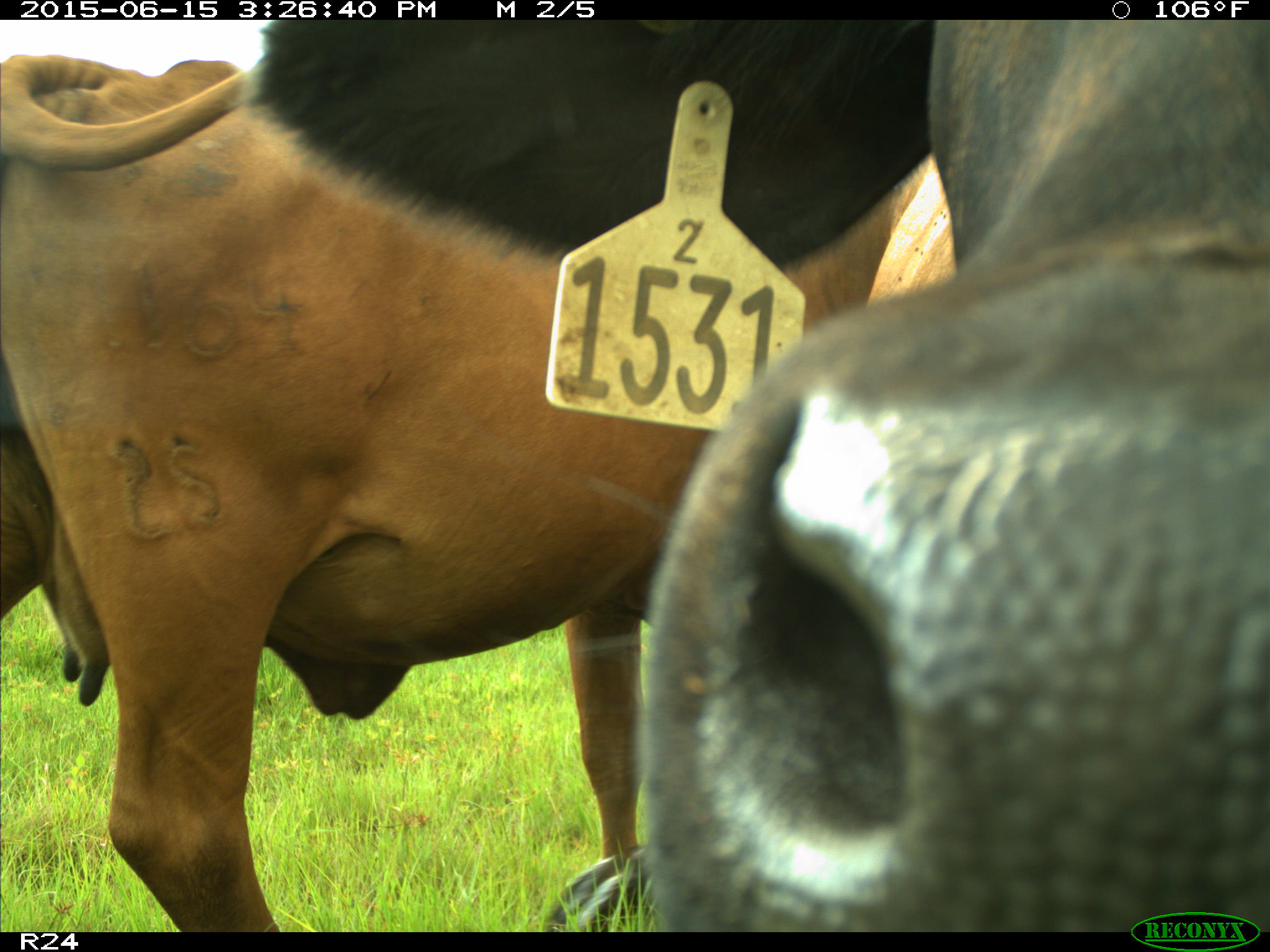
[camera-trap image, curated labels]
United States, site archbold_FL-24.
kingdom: Animalia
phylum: Chordata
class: Mammalia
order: Artiodactyla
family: Bovidae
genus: Bos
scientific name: Bos taurus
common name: domestic cow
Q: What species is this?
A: Bos taurus (domestic cow).